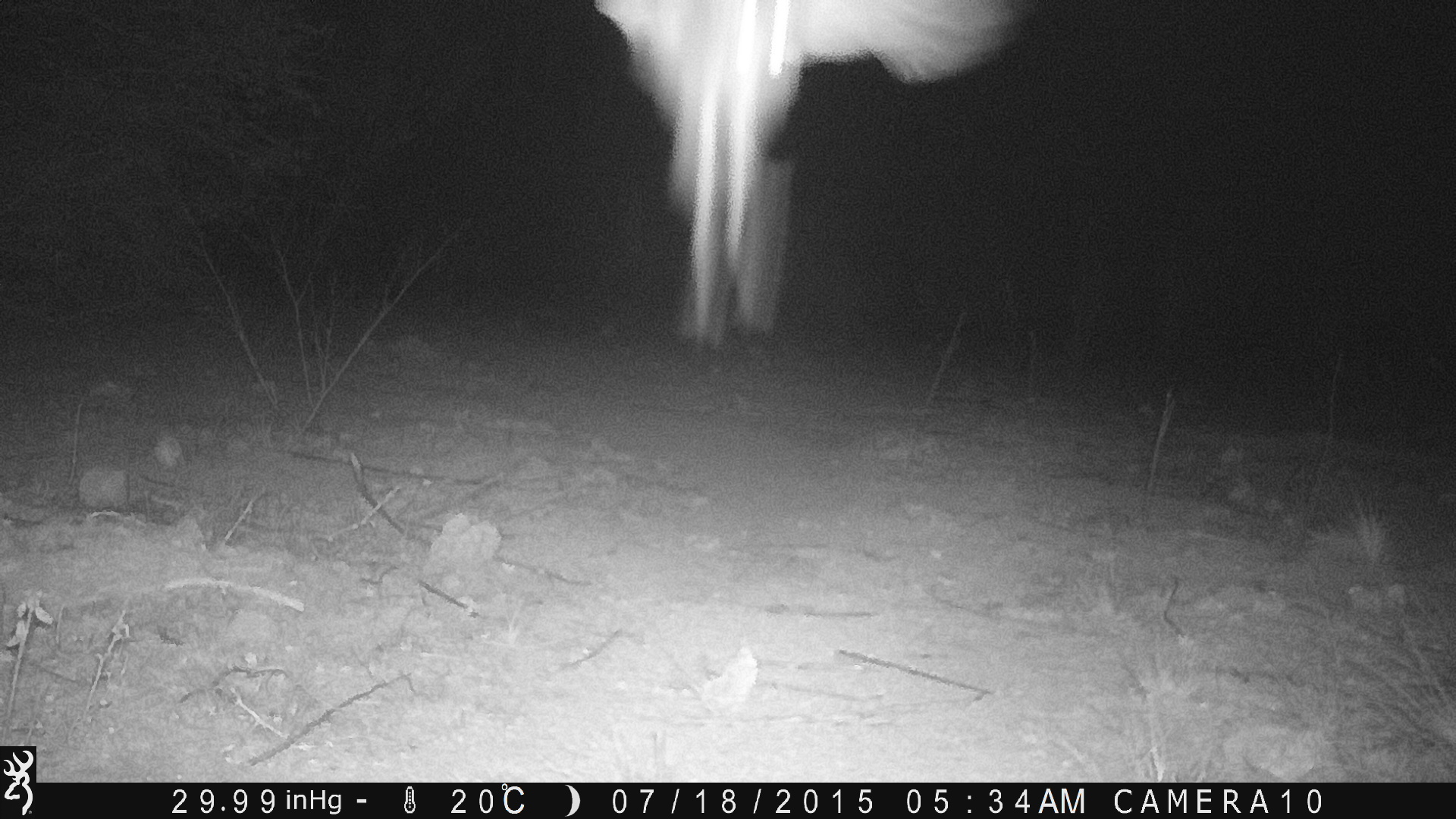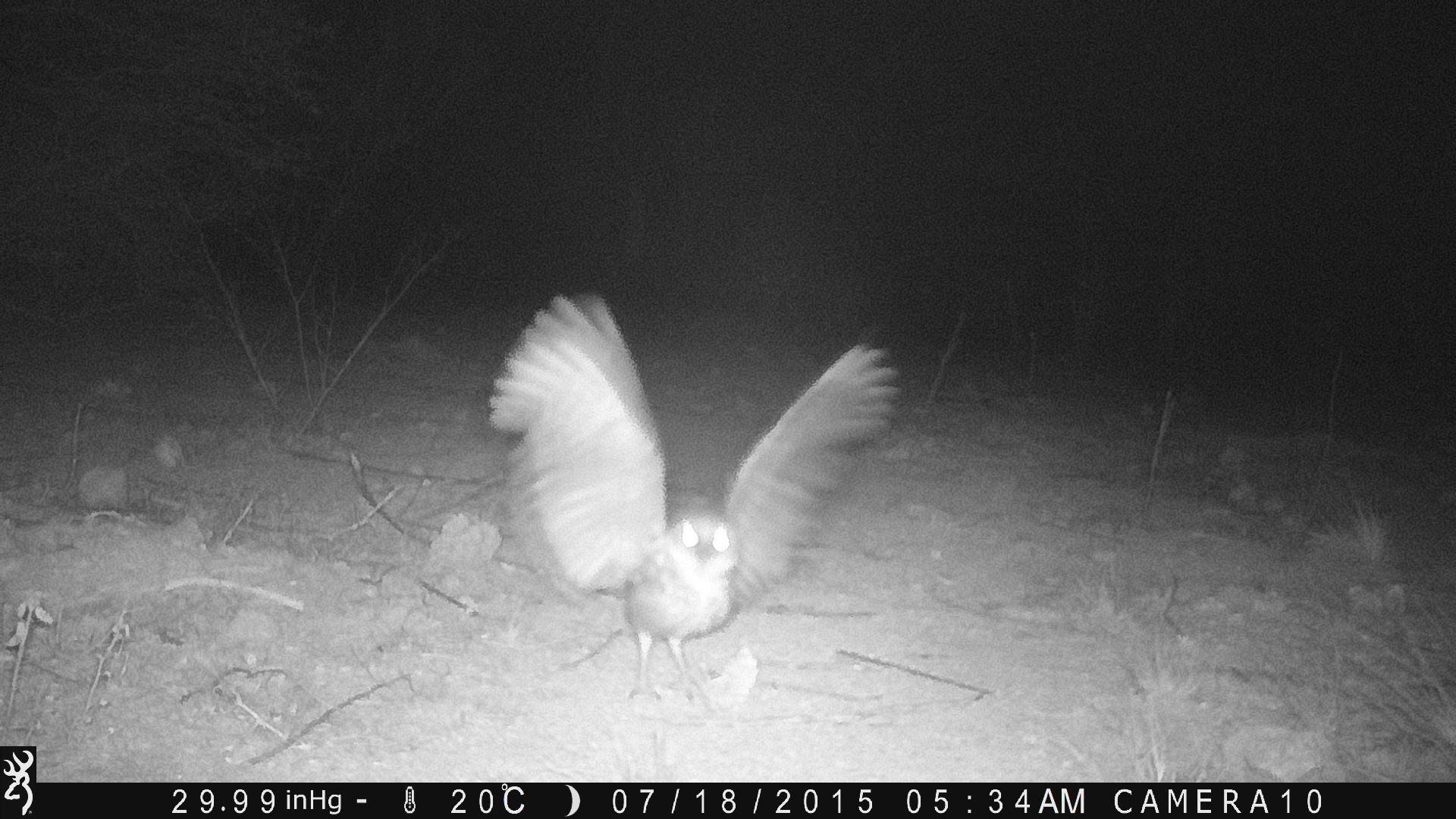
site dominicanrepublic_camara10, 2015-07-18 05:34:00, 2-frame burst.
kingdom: Animalia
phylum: Chordata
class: Aves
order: Strigiformes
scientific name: Strigiformes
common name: owl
Owl (Strigiformes).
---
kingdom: Animalia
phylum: Chordata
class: Aves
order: Strigiformes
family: Strigidae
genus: Athene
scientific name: Athene cunicularia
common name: burrowing owl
Burrowing owl (Athene cunicularia).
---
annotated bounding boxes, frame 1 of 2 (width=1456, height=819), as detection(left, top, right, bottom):
owl: detection(585, 0, 1015, 355)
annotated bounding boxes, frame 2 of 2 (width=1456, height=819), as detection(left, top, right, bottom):
burrowing owl: detection(479, 288, 899, 717)